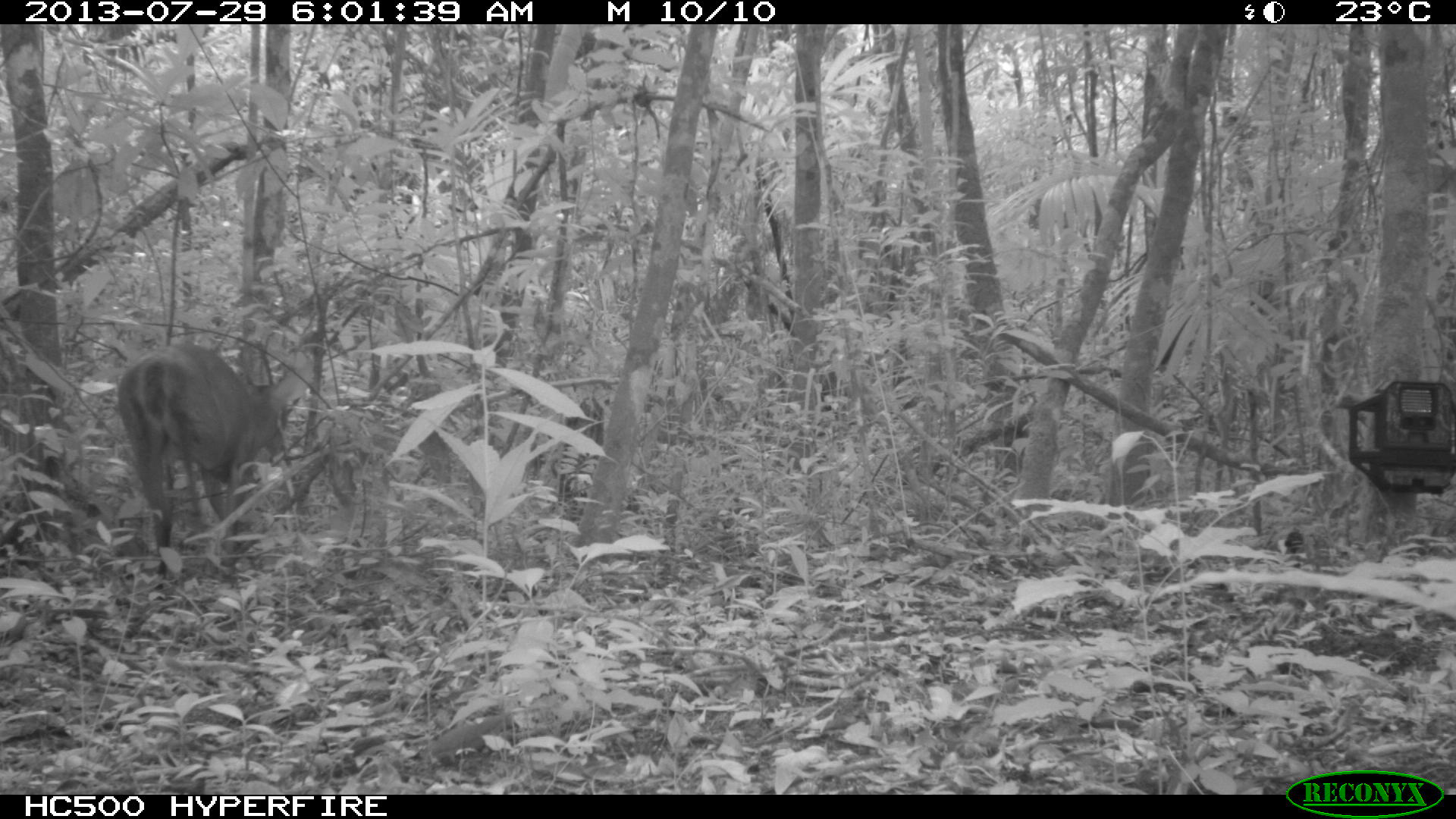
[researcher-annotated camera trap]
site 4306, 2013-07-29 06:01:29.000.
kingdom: Animalia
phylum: Chordata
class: Mammalia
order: Artiodactyla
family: Cervidae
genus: Mazama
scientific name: Mazama temama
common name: central american red brocket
Mazama temama (central american red brocket), count 1, sex male.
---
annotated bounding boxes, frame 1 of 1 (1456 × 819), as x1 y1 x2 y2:
mazama temama: 116 341 301 589